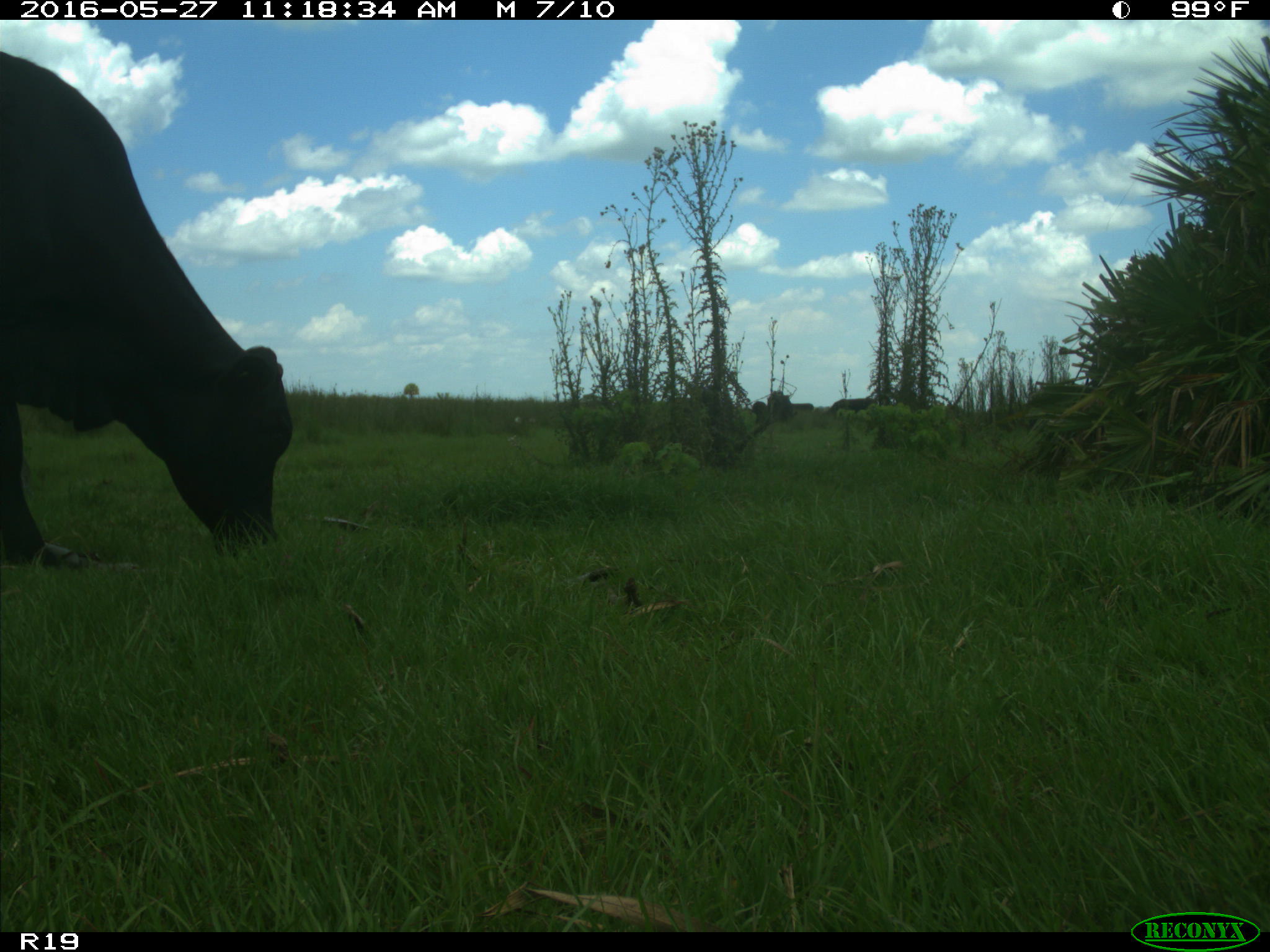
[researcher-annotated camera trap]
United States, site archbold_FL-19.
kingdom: Animalia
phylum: Chordata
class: Mammalia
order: Artiodactyla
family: Bovidae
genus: Bos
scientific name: Bos taurus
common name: domestic cow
Bos taurus (domestic cow).